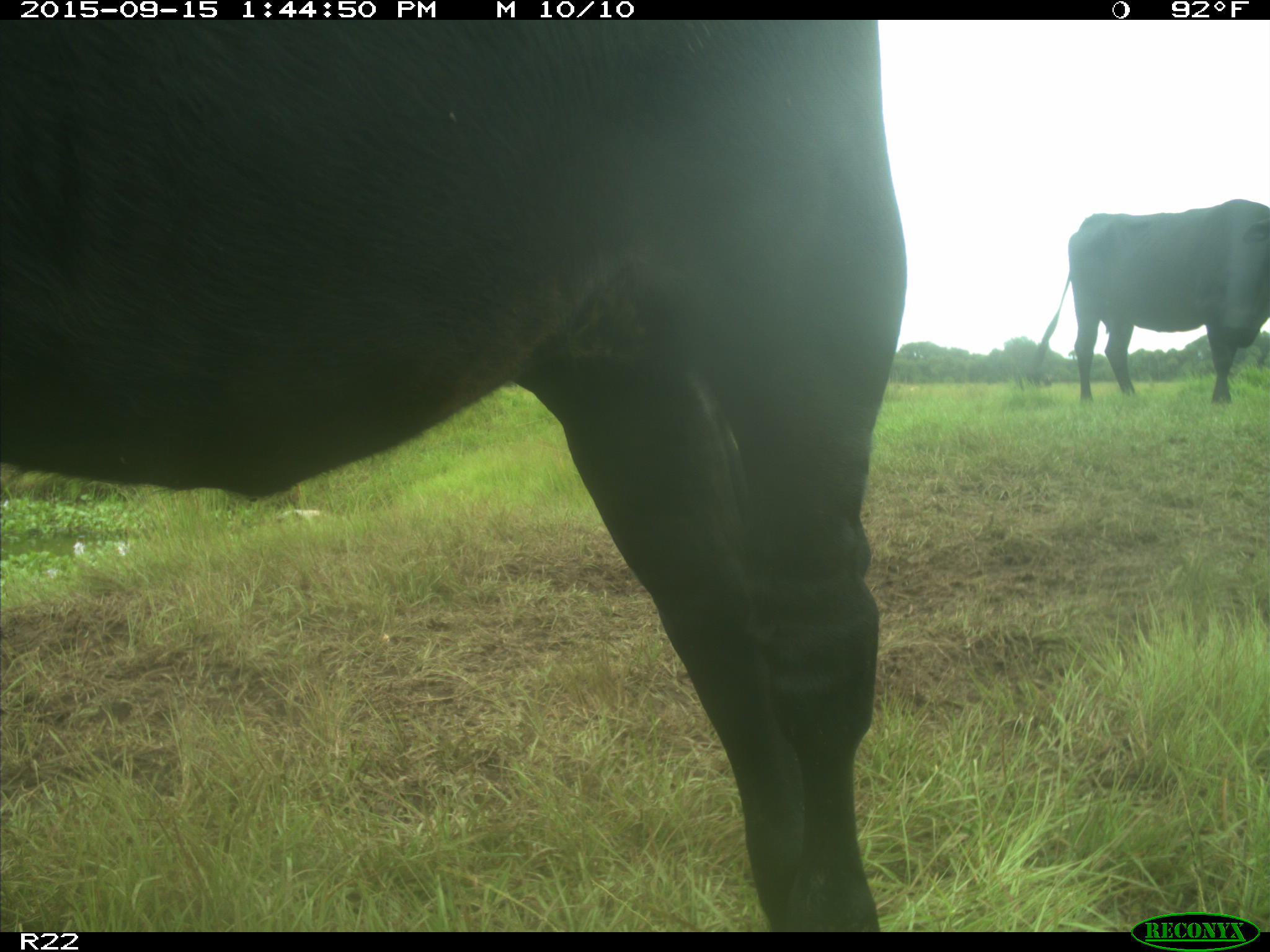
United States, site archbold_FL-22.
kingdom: Animalia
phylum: Chordata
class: Mammalia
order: Artiodactyla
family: Bovidae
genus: Bos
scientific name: Bos taurus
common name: domestic cow